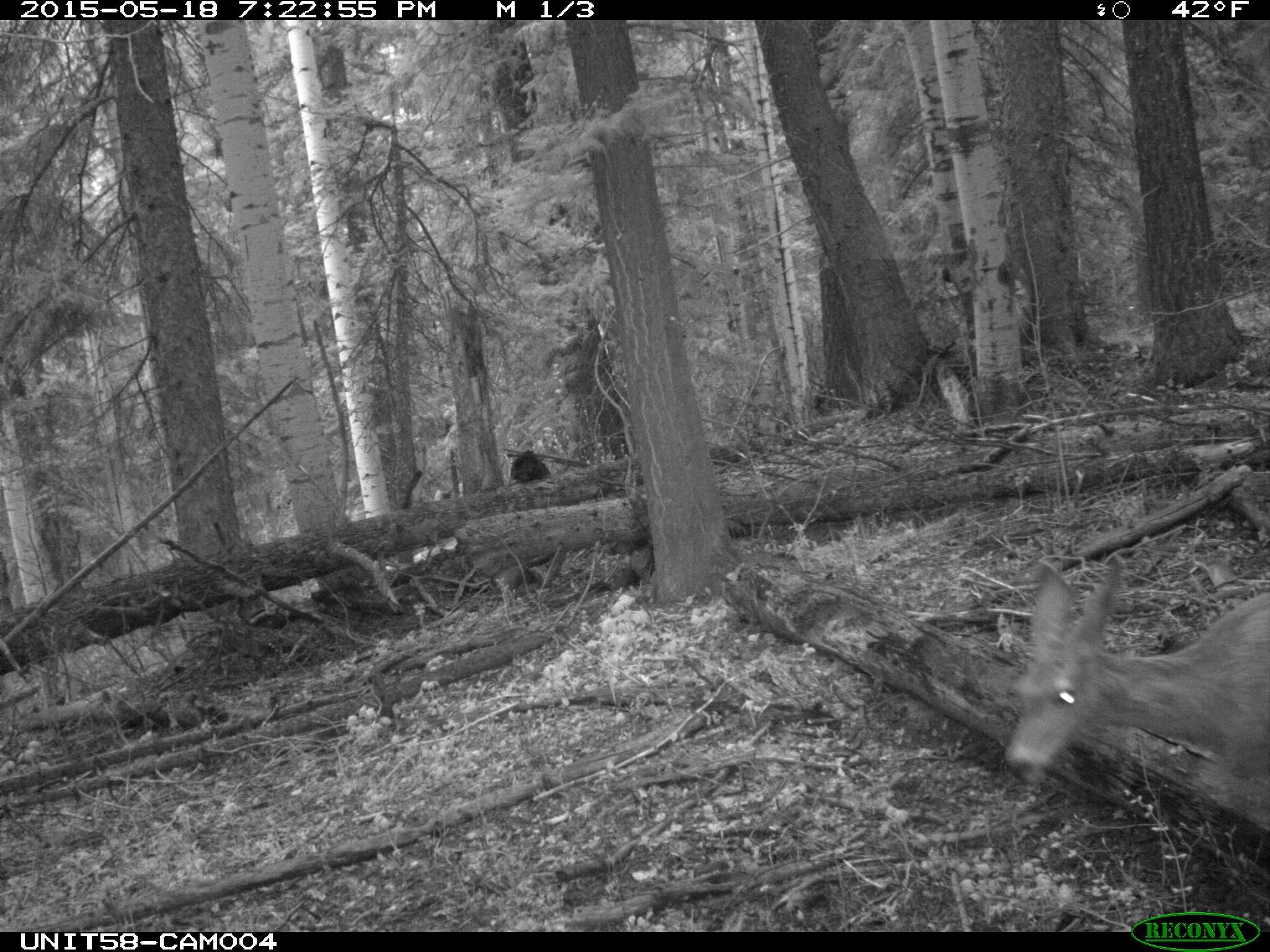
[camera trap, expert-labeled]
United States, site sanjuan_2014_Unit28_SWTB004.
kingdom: Animalia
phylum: Chordata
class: Mammalia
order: Artiodactyla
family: Cervidae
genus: Odocoileus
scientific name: Odocoileus hemionus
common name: mule deer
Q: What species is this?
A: Odocoileus hemionus (mule deer).